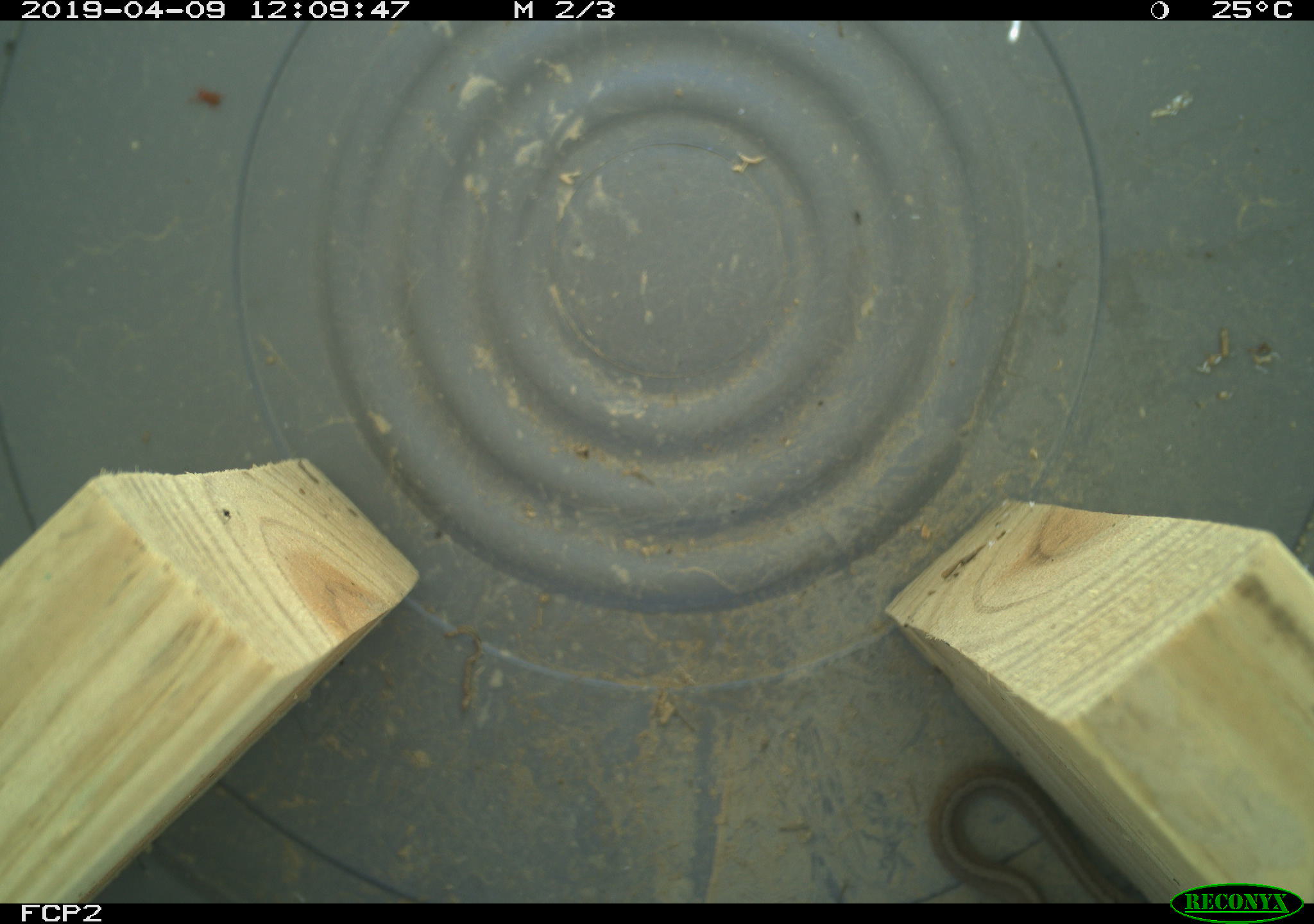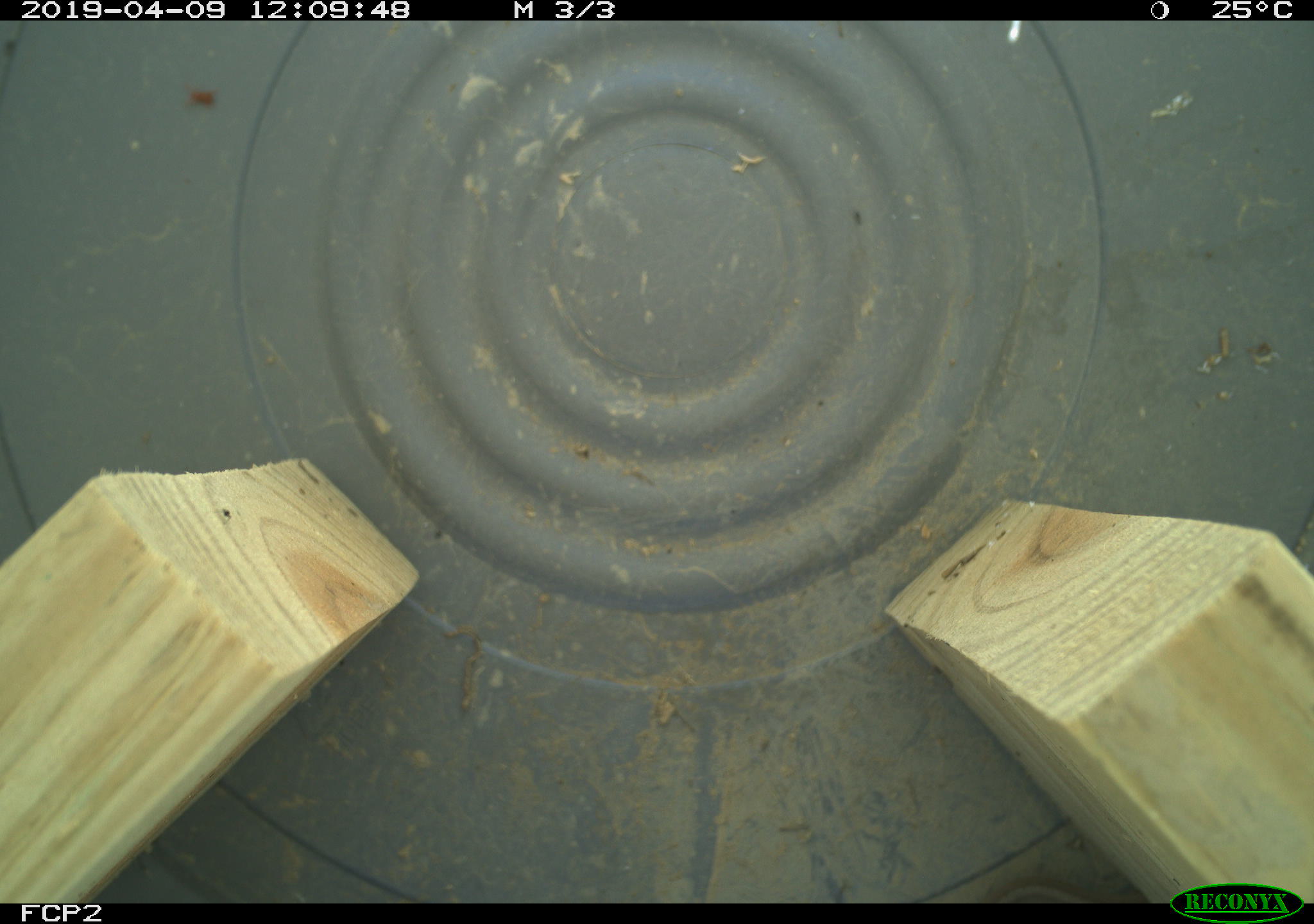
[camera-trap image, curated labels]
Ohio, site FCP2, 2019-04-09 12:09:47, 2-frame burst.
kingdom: Animalia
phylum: Chordata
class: Reptilia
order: Squamata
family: Colubridae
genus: Storeria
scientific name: Storeria dekayi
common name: dekay's brownsnake